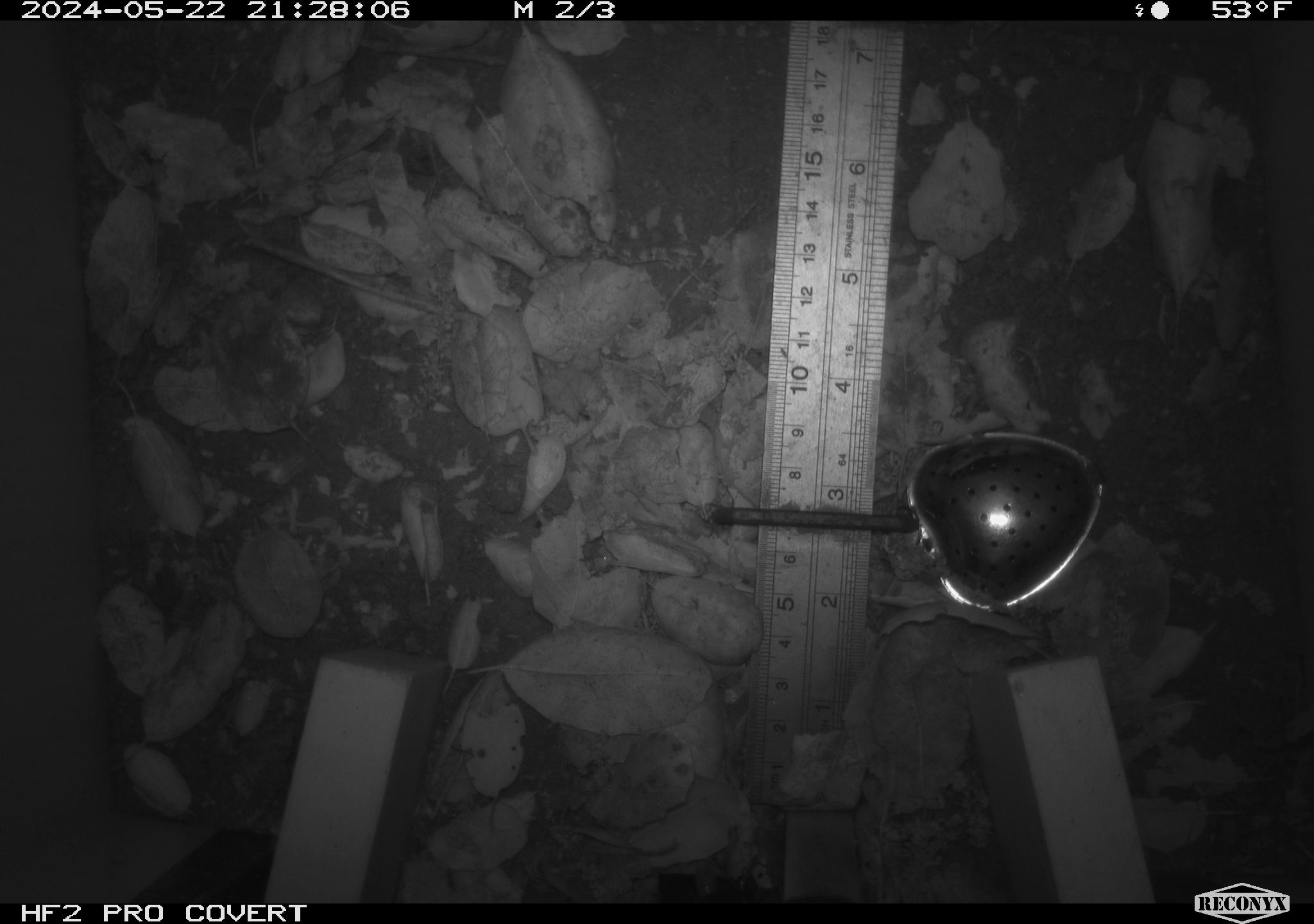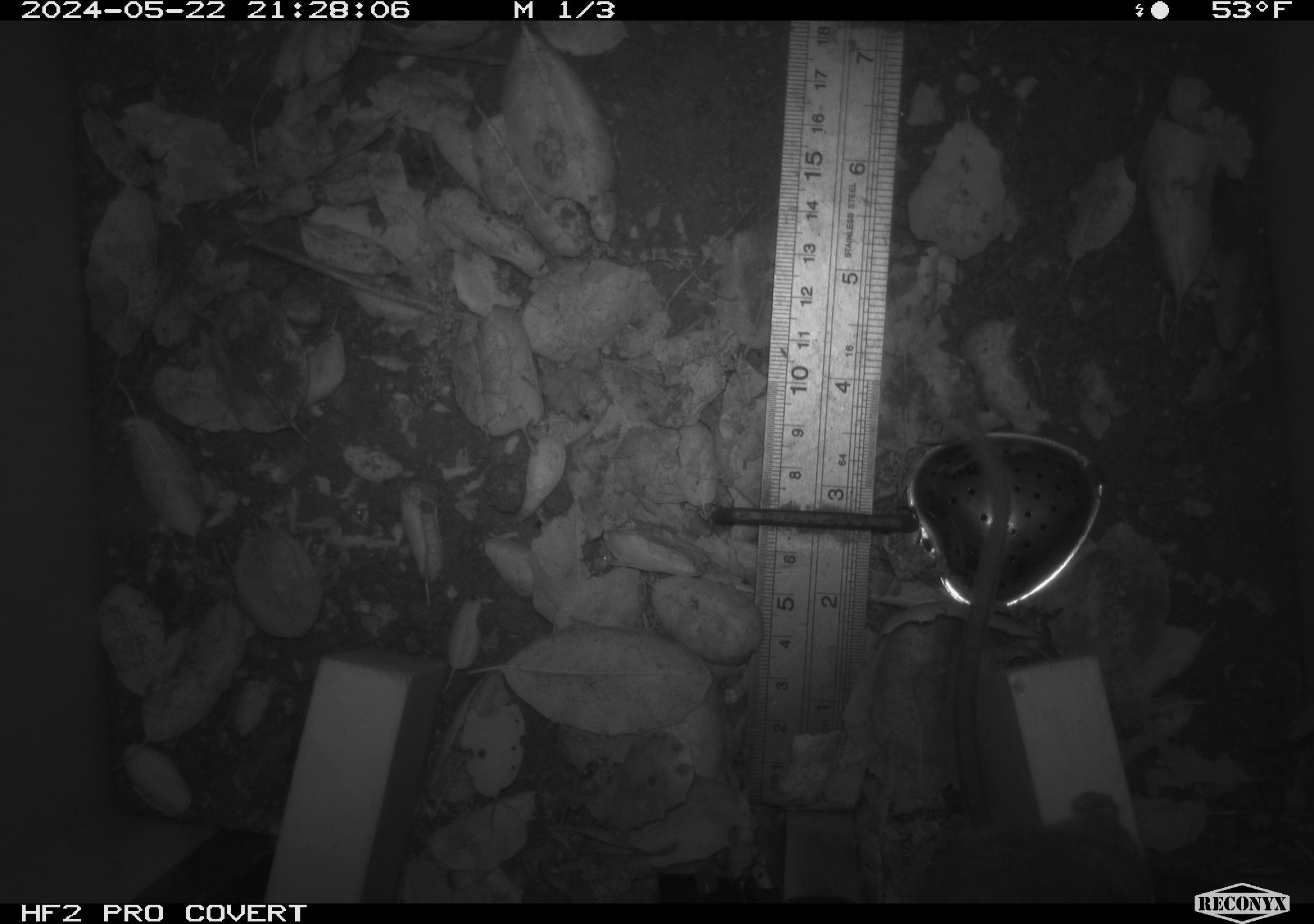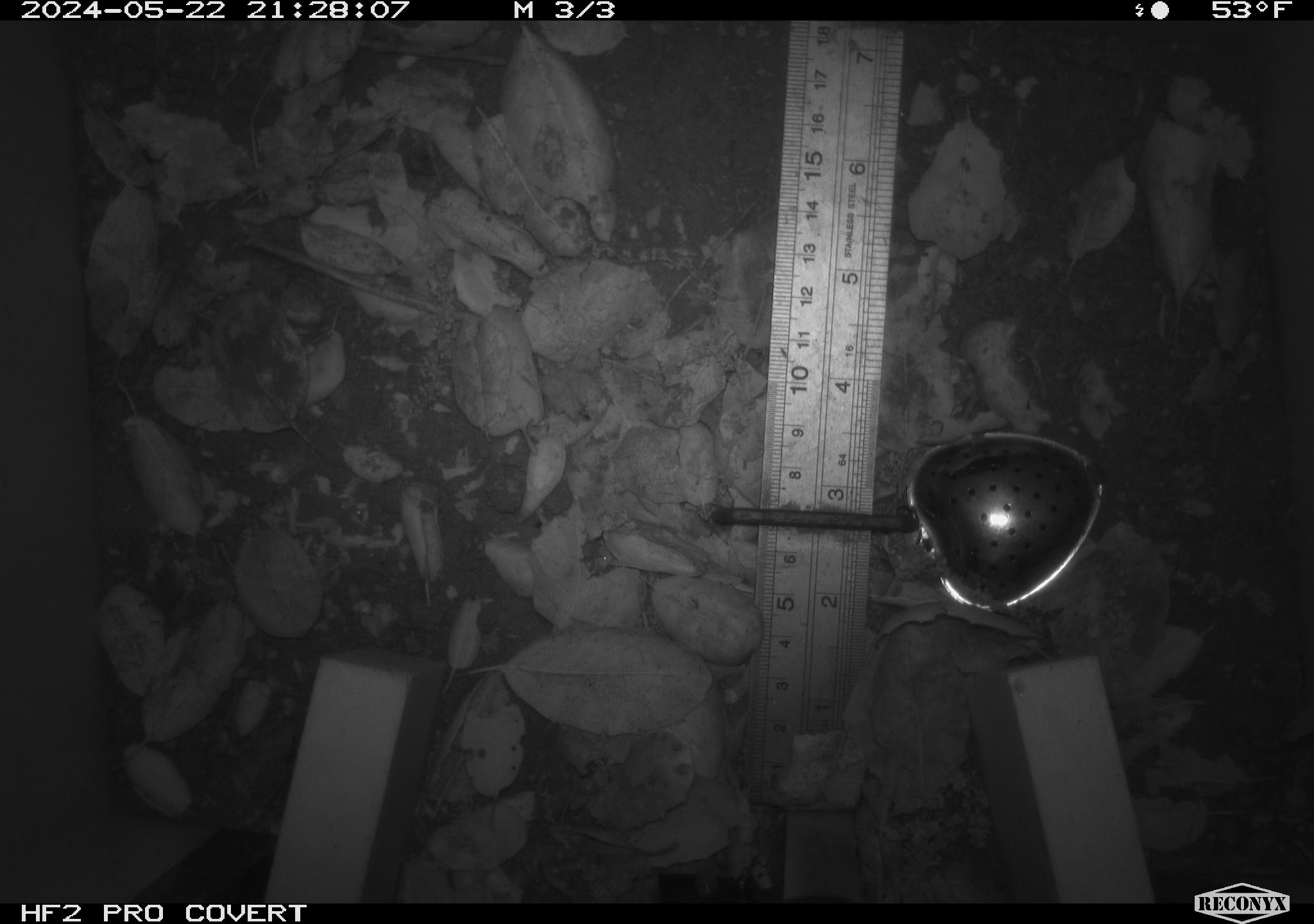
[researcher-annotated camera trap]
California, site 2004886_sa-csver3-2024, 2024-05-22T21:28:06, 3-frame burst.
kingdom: Animalia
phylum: Chordata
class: Mammalia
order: Rodentia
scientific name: Rodentia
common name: rodent